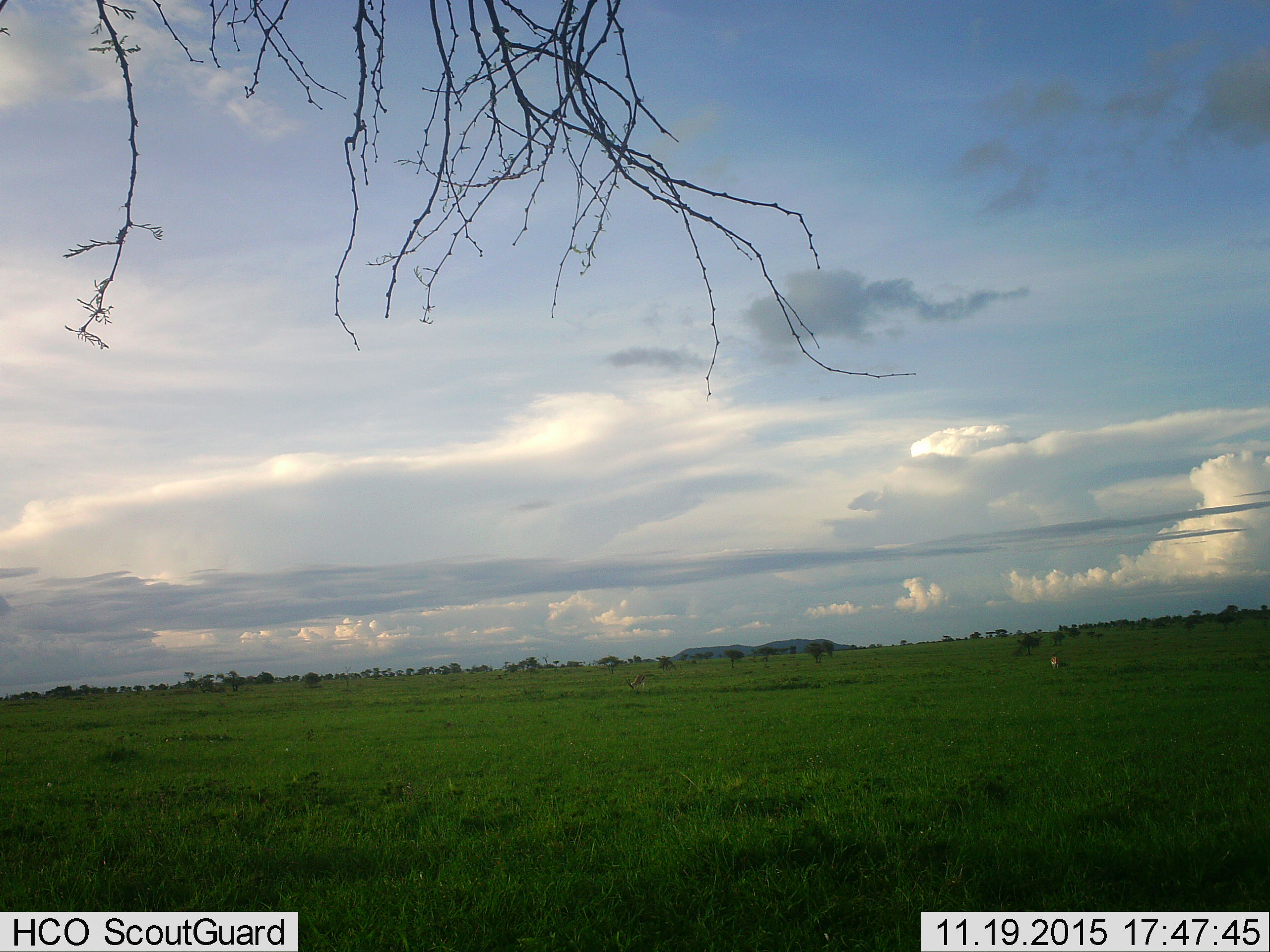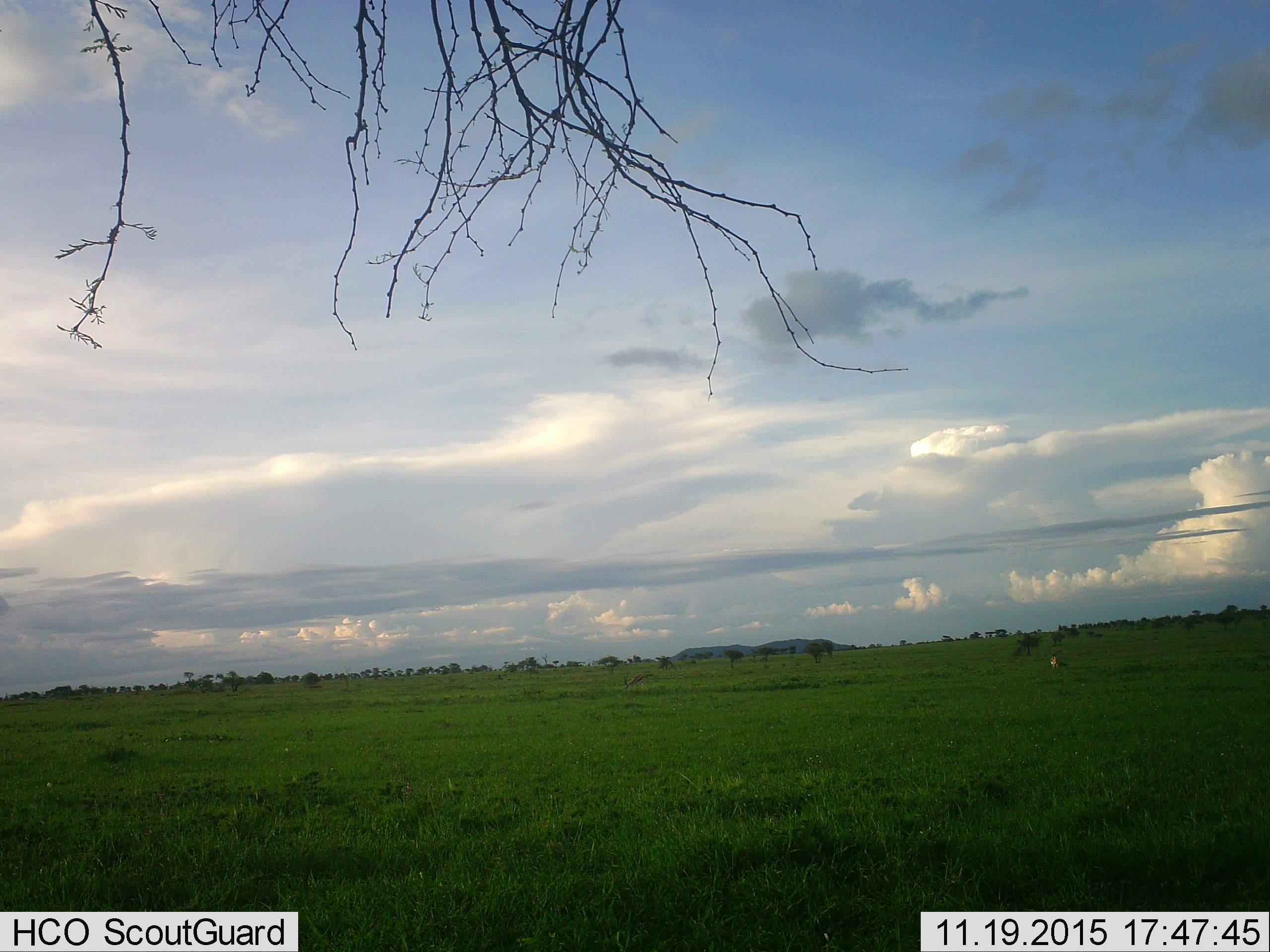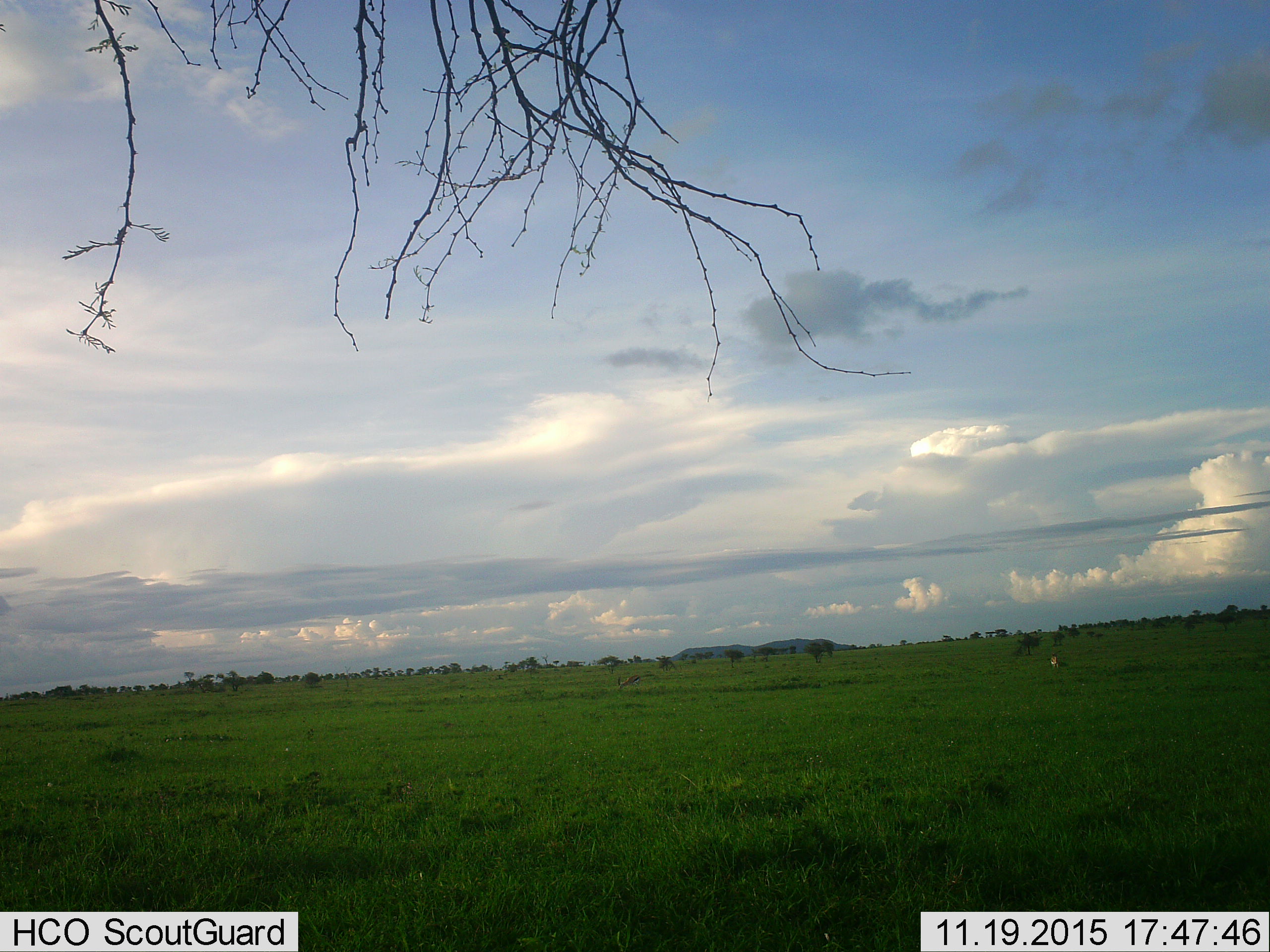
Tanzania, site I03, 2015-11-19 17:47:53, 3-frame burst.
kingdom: Animalia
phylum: Chordata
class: Mammalia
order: Artiodactyla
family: Bovidae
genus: Eudorcas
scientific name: Eudorcas thomsonii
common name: thomson's gazelle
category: gazellethomsons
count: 1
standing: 20%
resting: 0%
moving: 60%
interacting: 0%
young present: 0%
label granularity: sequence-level